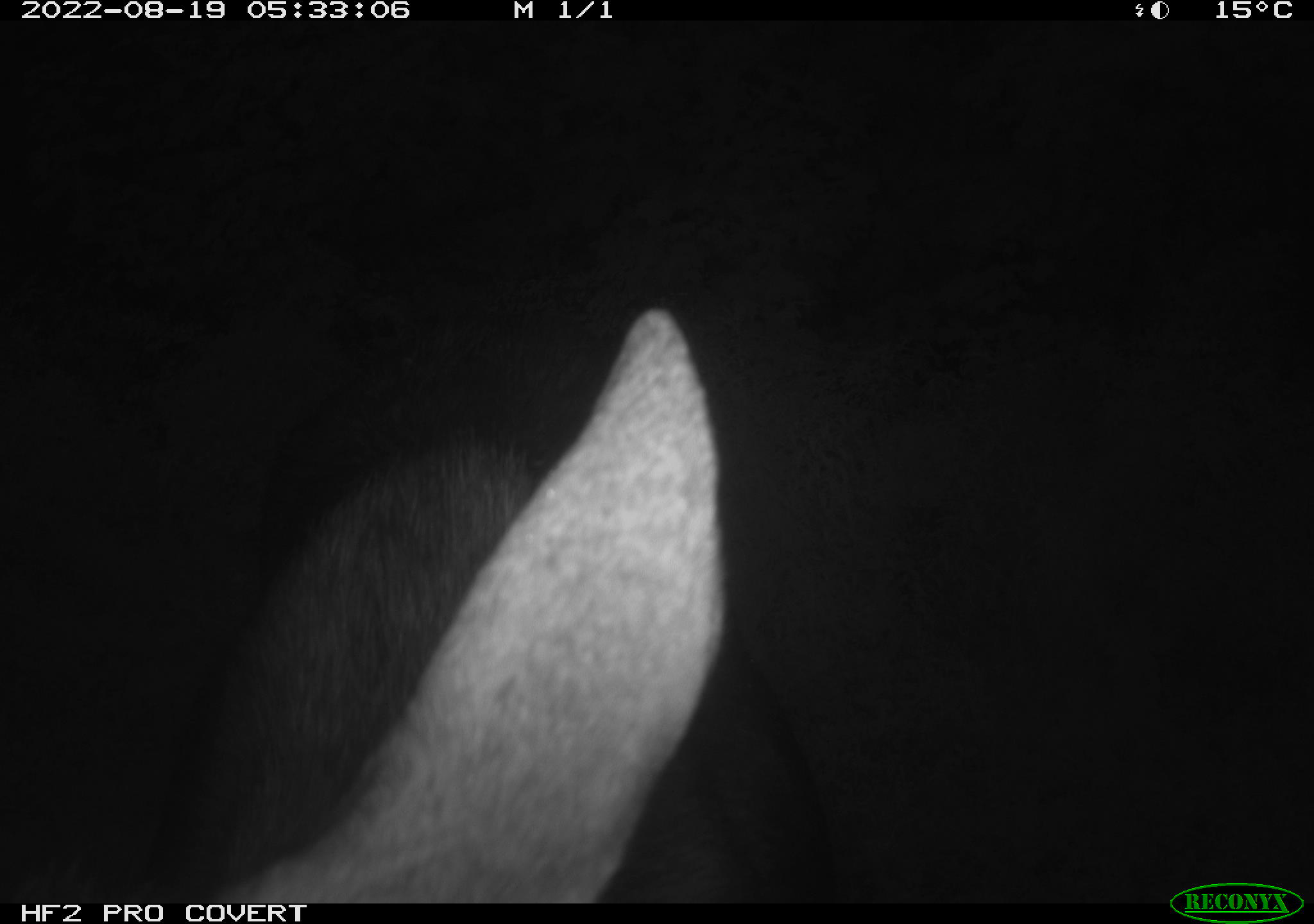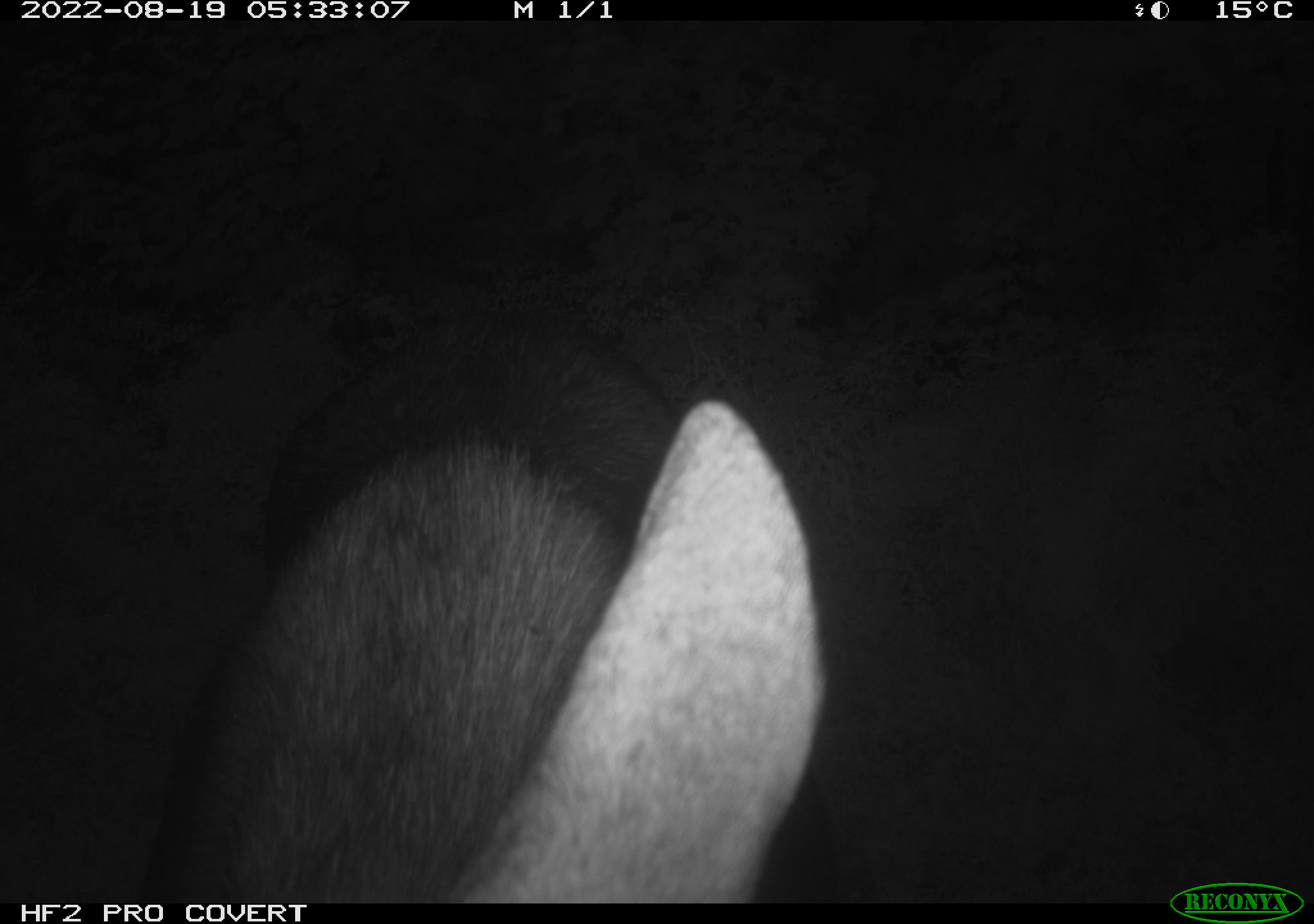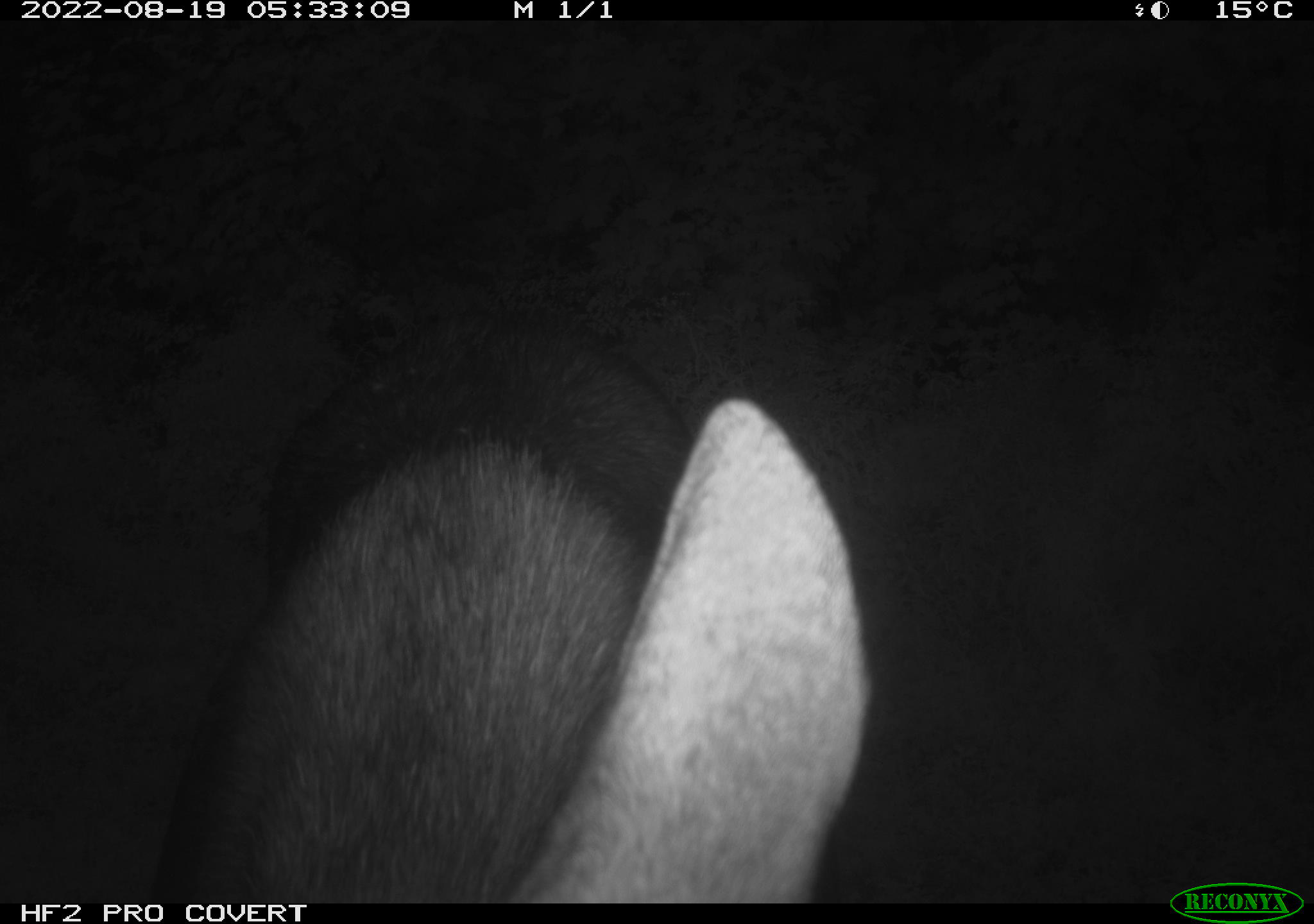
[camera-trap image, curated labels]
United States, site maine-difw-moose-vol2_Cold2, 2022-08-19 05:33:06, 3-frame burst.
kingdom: Animalia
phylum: Chordata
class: Mammalia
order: Artiodactyla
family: Cervidae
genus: Alces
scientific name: Alces alces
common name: moose